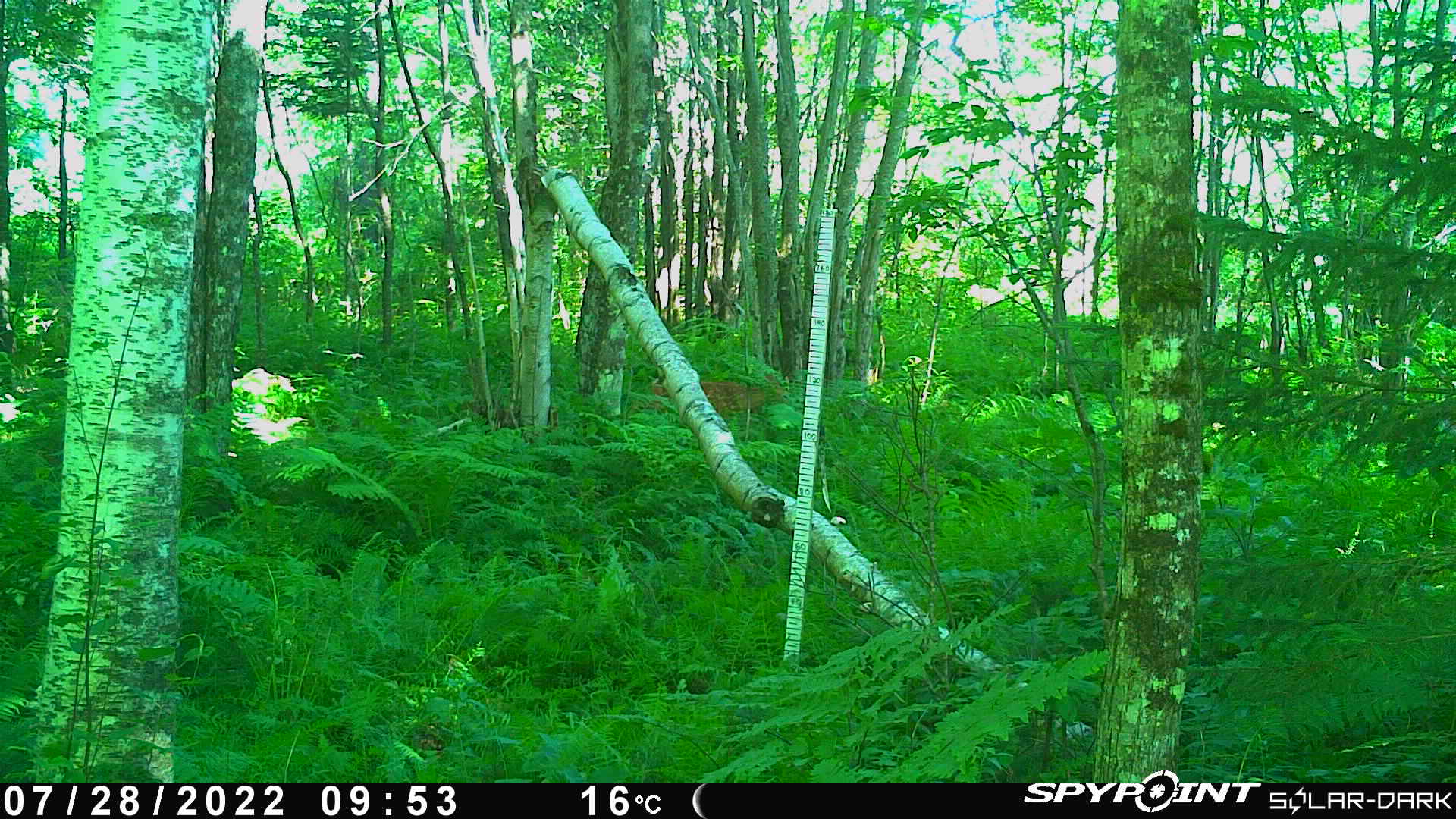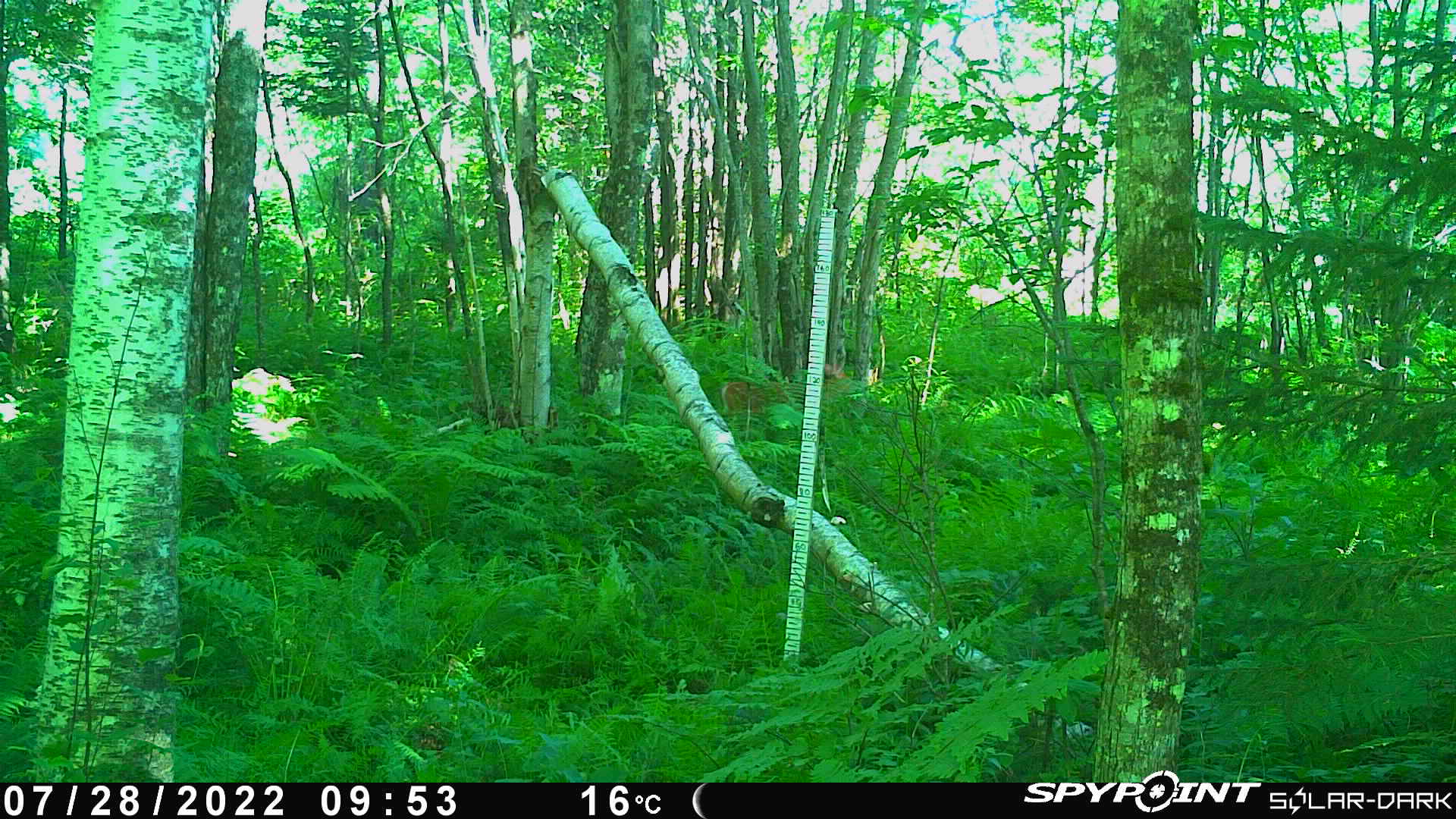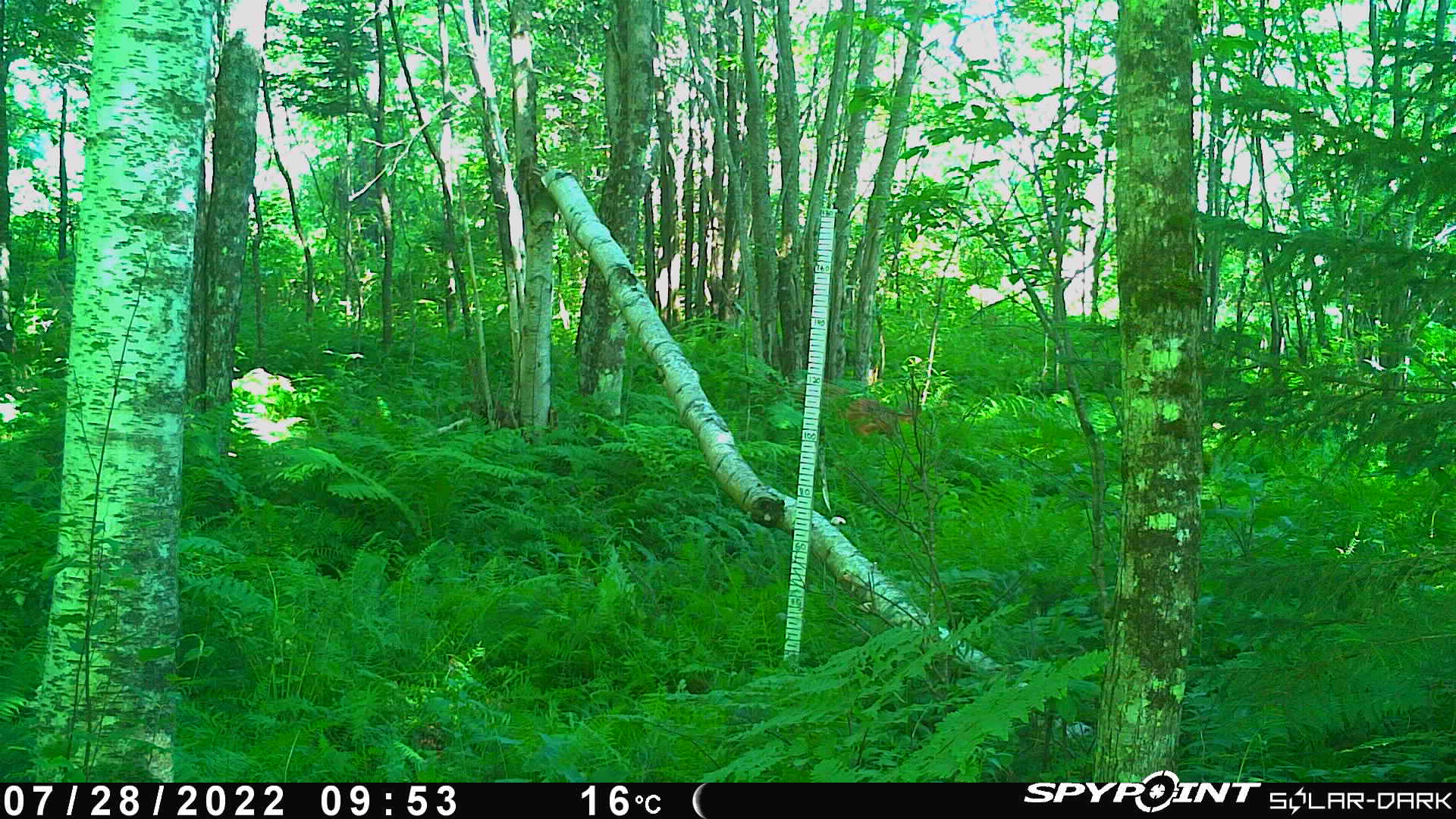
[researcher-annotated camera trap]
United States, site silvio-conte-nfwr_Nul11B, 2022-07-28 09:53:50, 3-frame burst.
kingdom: Animalia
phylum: Chordata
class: Mammalia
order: Artiodactyla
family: Cervidae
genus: Odocoileus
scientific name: Odocoileus virginianus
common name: white-tailed deer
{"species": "white-tailed deer (Odocoileus virginianus)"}